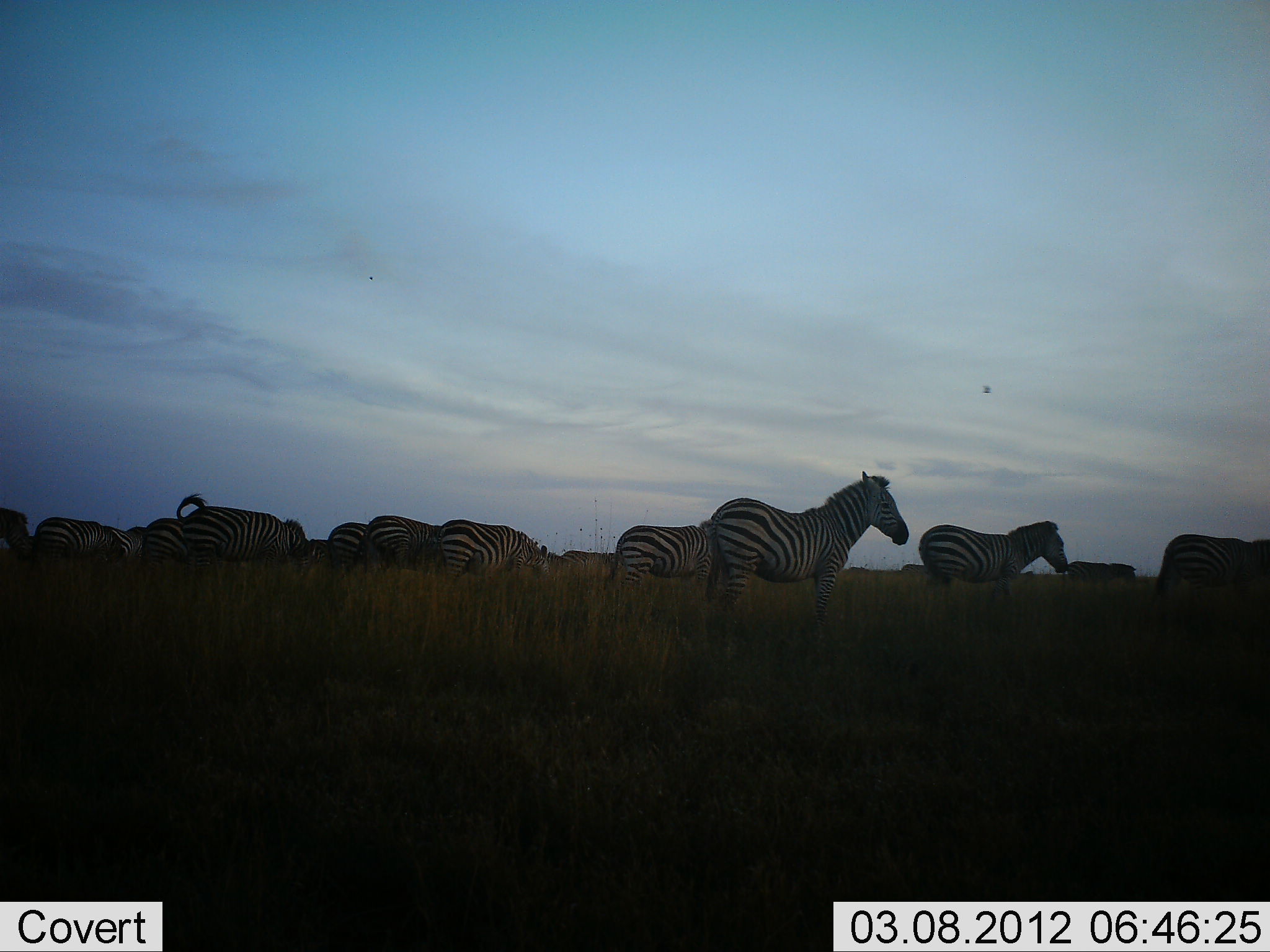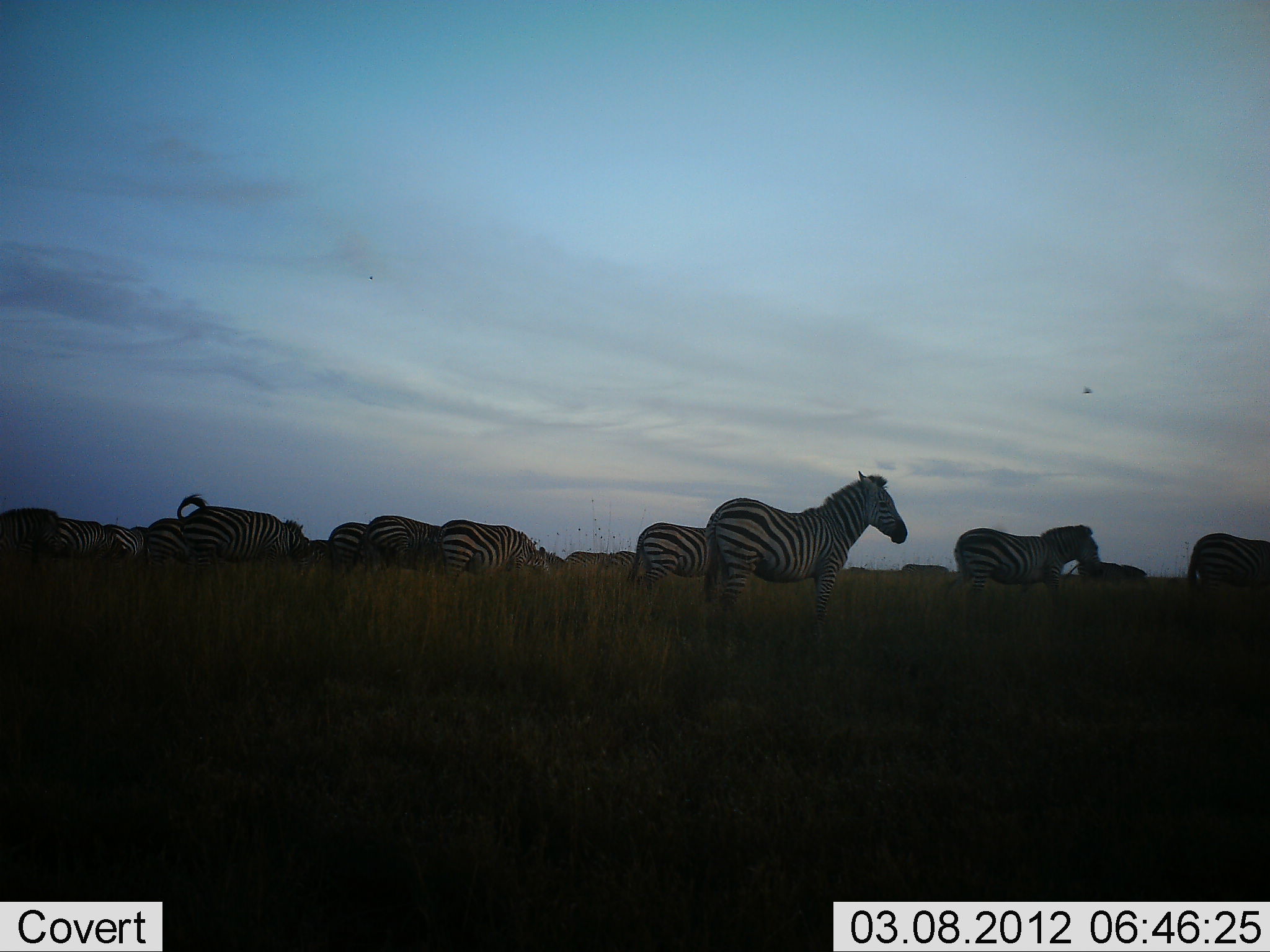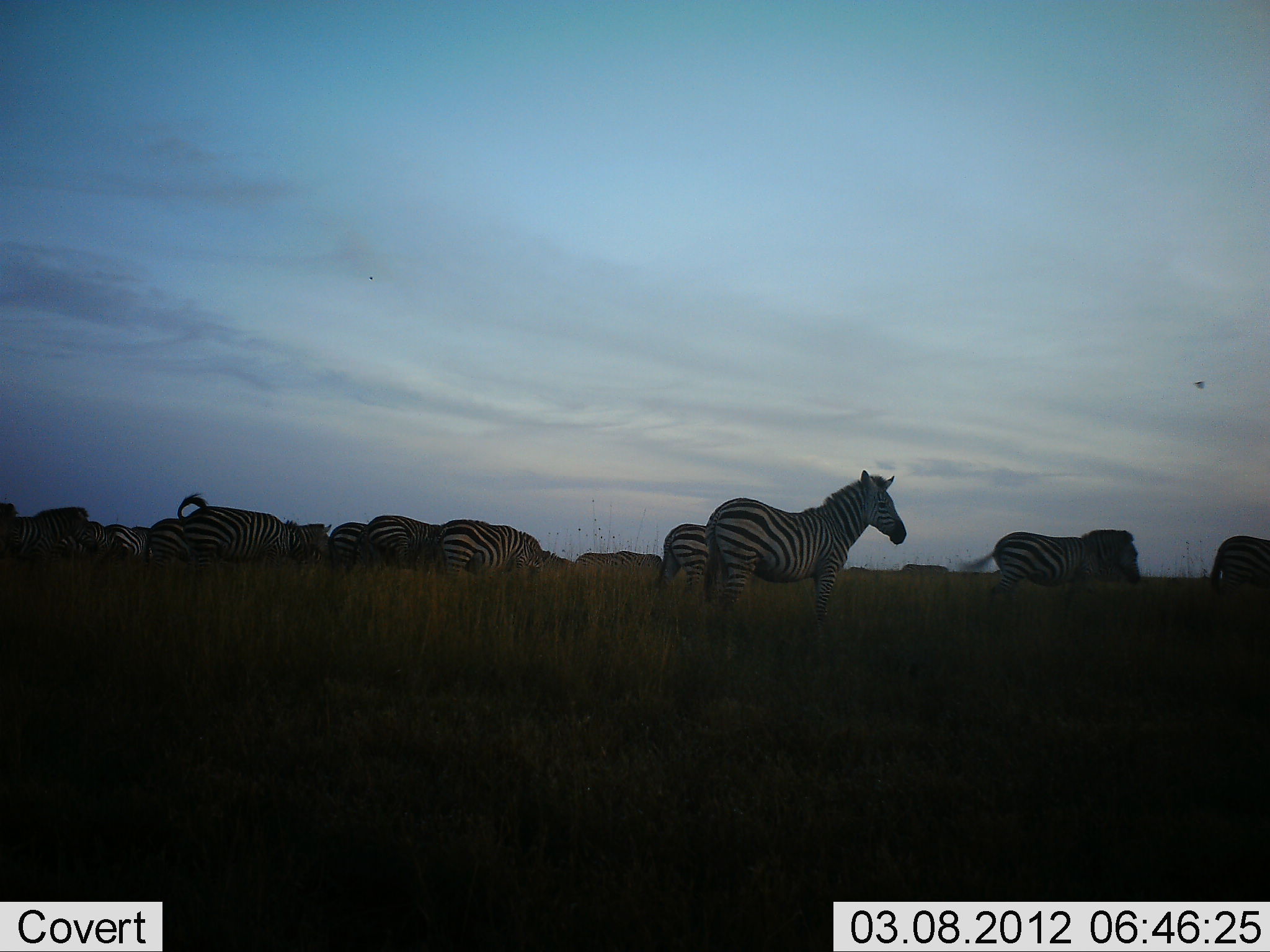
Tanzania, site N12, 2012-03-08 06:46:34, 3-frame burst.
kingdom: Animalia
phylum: Chordata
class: Mammalia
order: Perissodactyla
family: Equidae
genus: Equus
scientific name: Equus quagga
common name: plains zebra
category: zebra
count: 11-50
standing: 68%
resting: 0%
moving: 92%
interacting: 0%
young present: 0%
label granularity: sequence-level